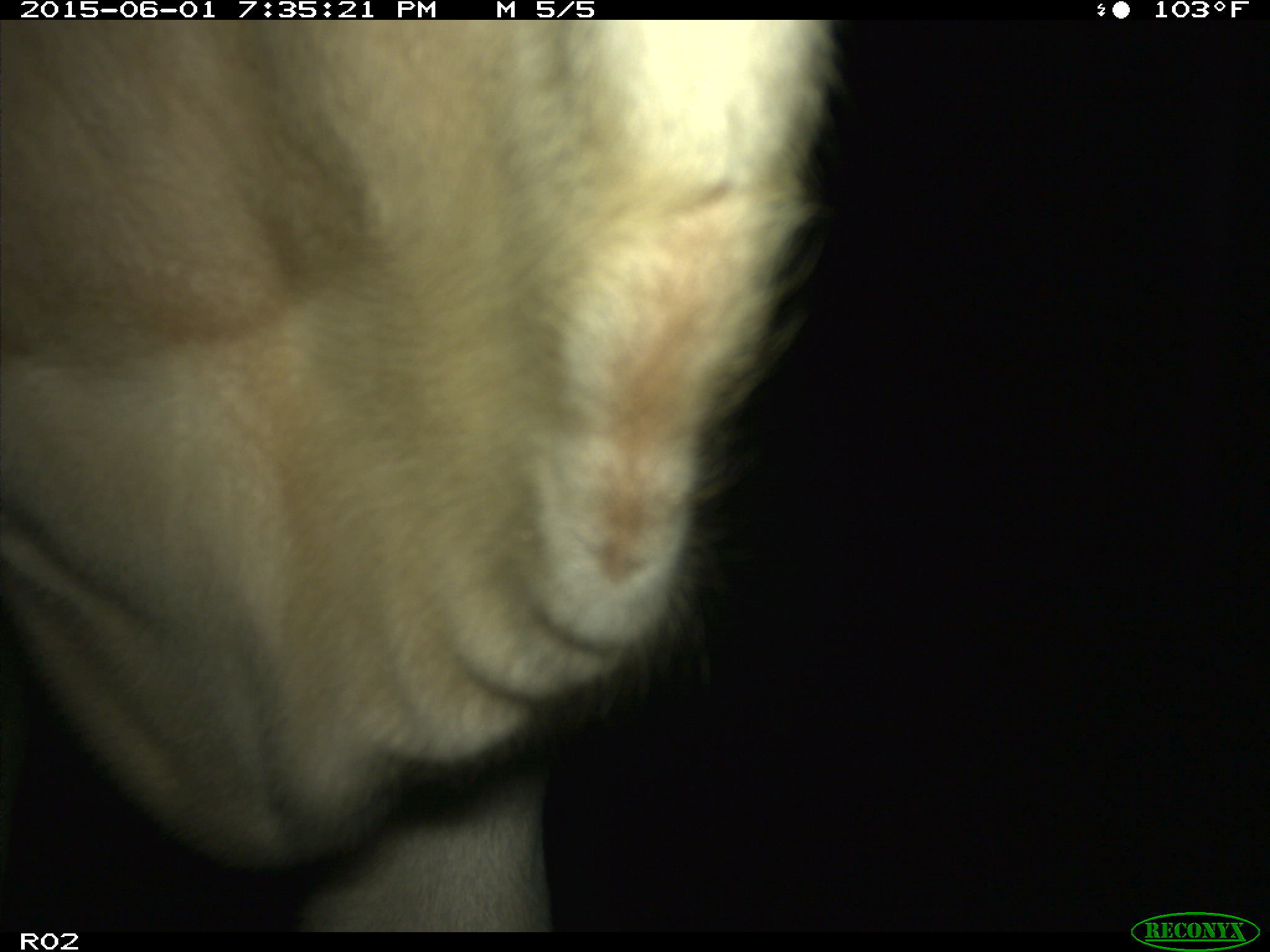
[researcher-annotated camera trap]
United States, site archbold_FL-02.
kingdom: Animalia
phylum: Chordata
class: Mammalia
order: Artiodactyla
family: Bovidae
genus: Bos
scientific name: Bos taurus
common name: domestic cow